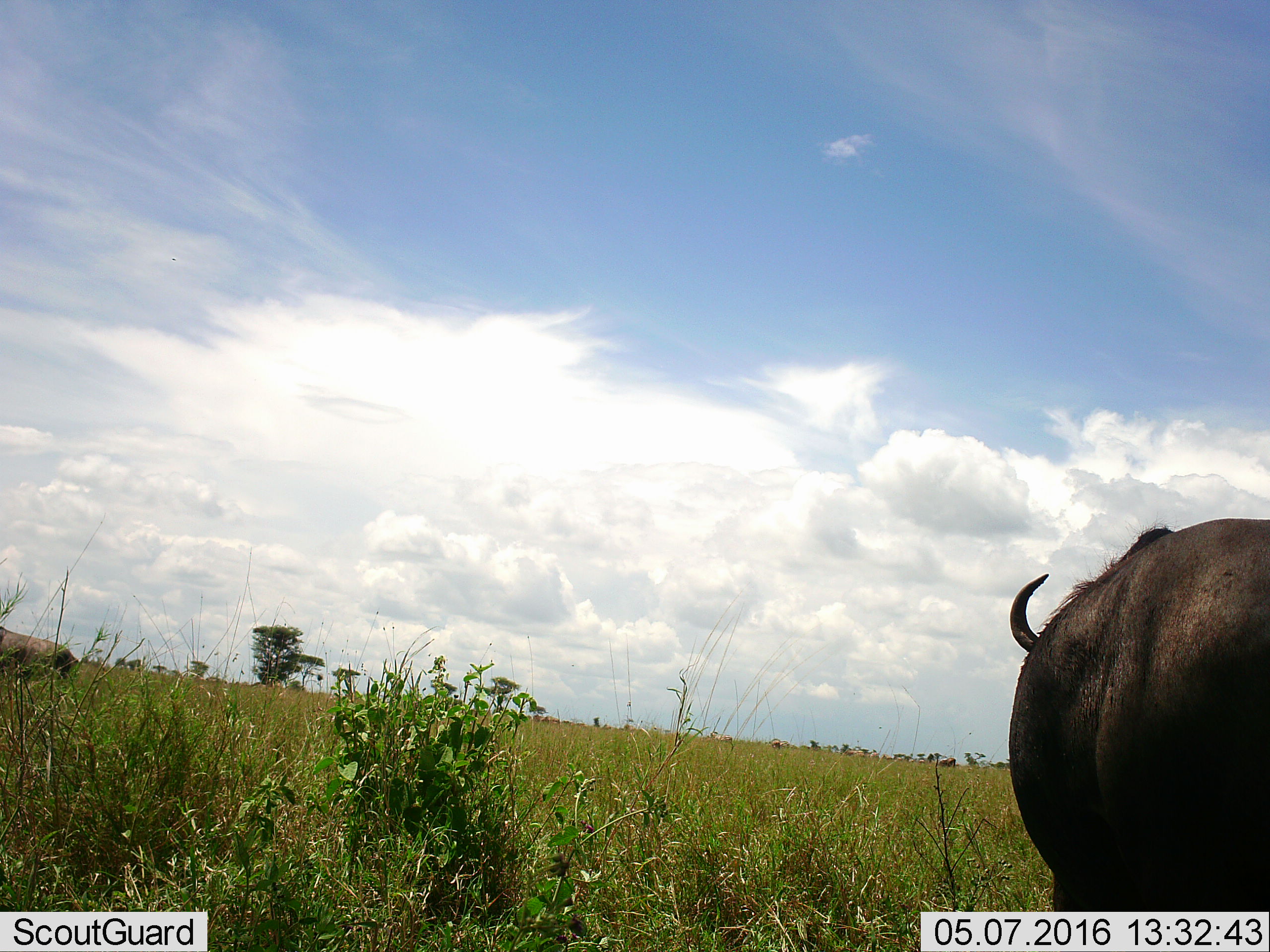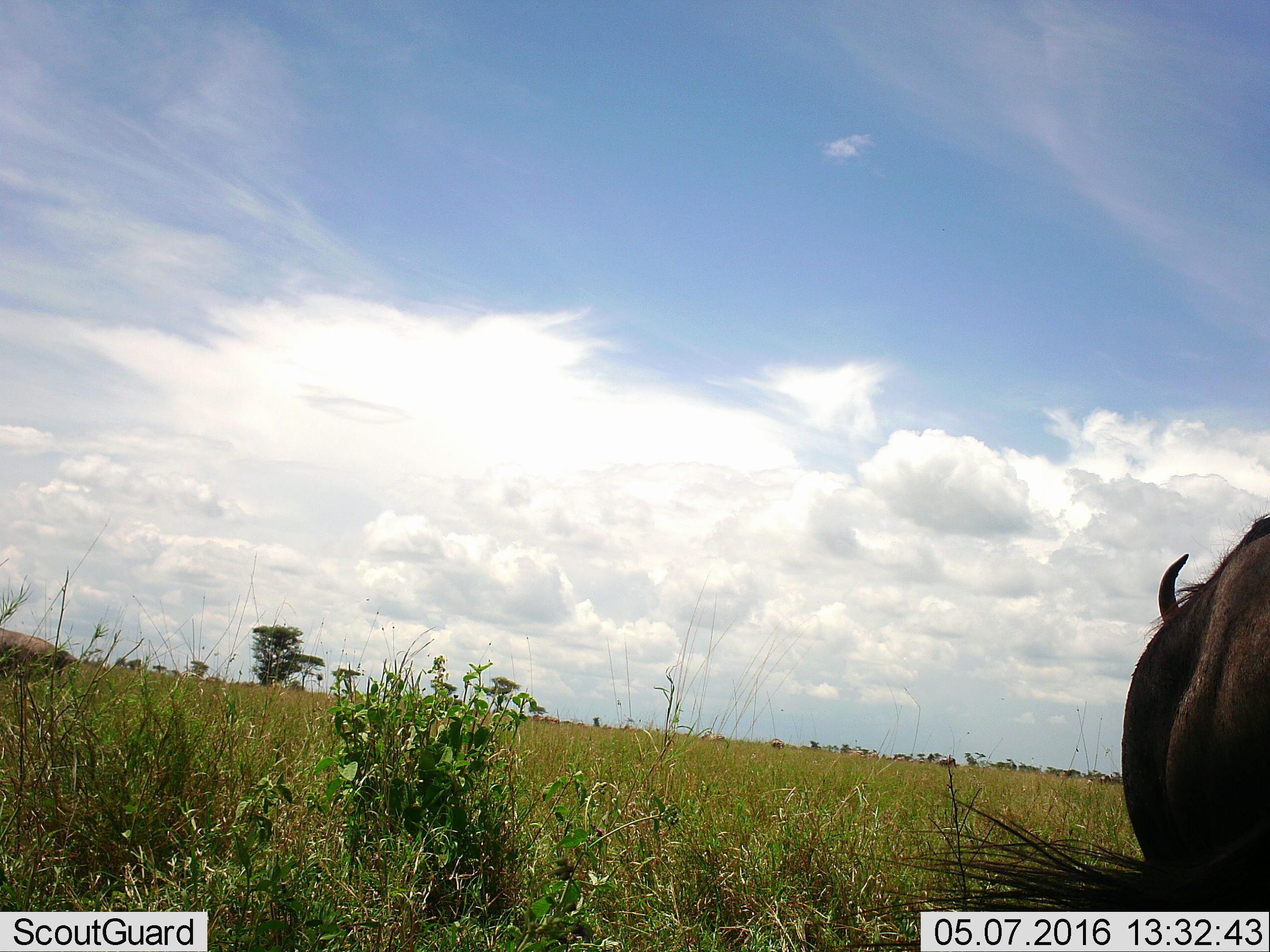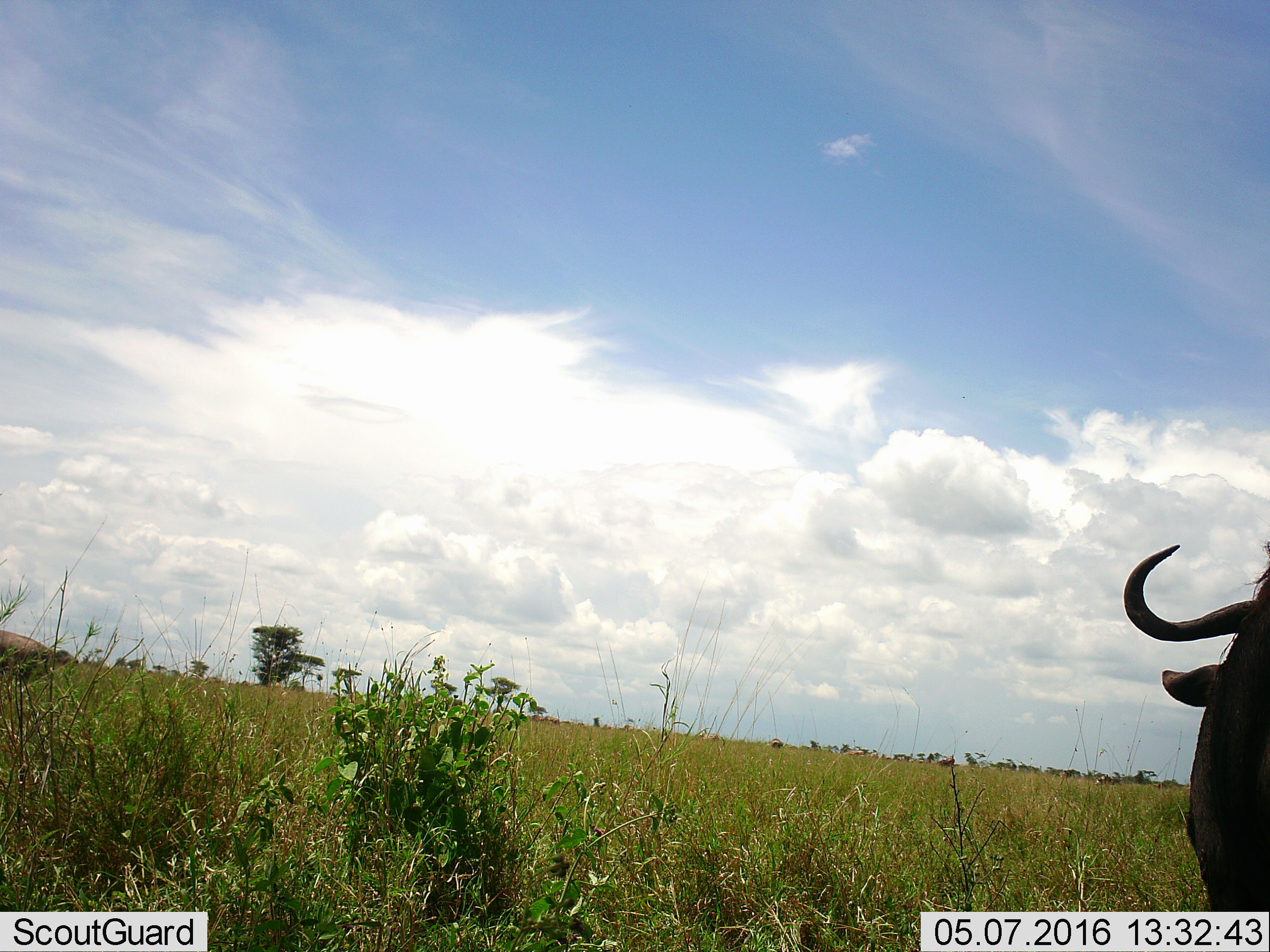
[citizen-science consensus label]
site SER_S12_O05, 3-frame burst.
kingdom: Animalia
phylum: Chordata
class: Mammalia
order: Artiodactyla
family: Bovidae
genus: Connochaetes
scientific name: Connochaetes taurinus taurinus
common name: blue wildebeest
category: wildebeestblue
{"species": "wildebeestblue (blue wildebeest) (Connochaetes taurinus taurinus)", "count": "6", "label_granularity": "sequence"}